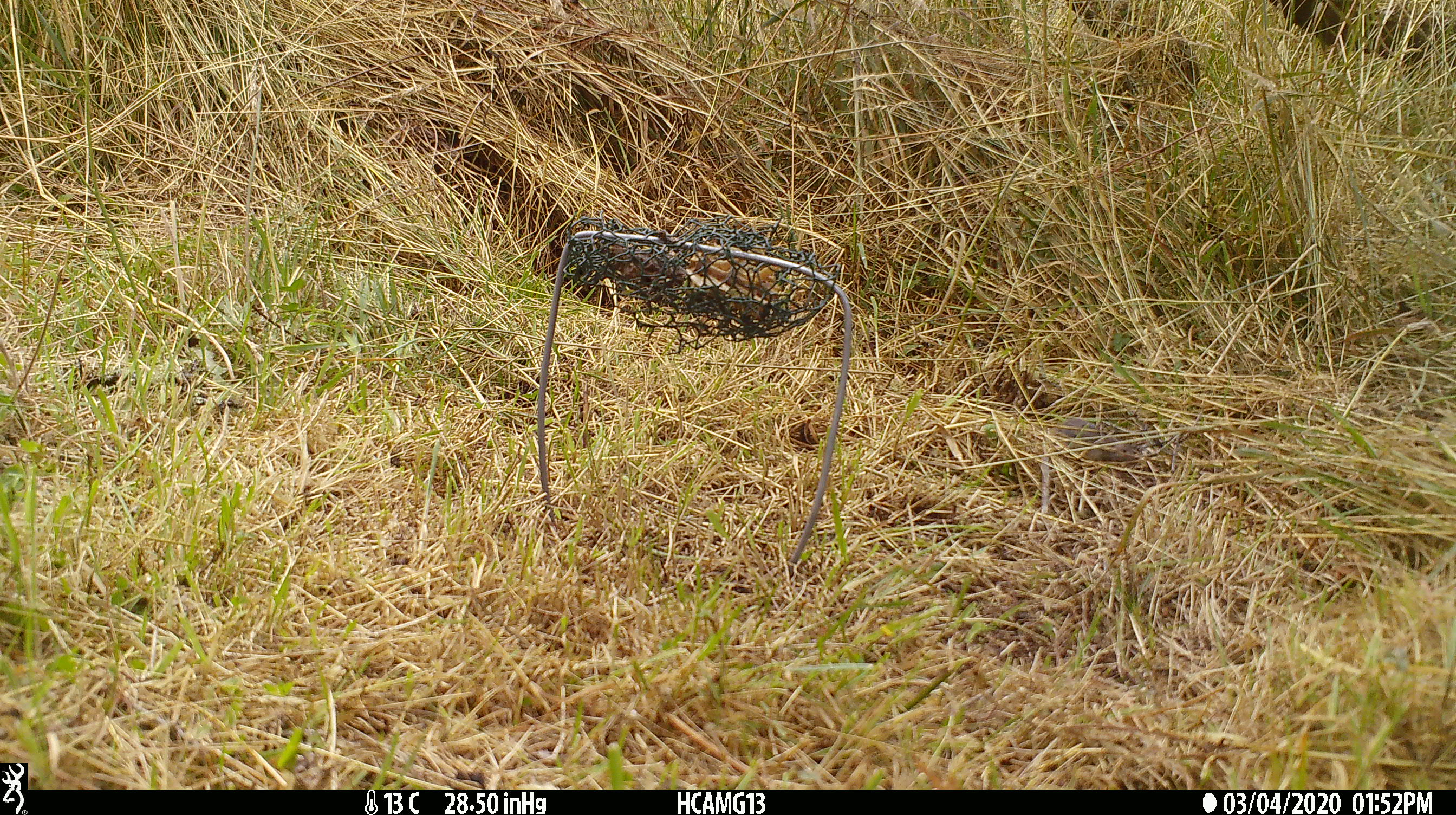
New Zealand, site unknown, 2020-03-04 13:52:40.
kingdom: Animalia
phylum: Chordata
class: Mammalia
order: Rodentia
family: Muridae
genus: Mus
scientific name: Mus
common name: mouse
Mouse (Mus).